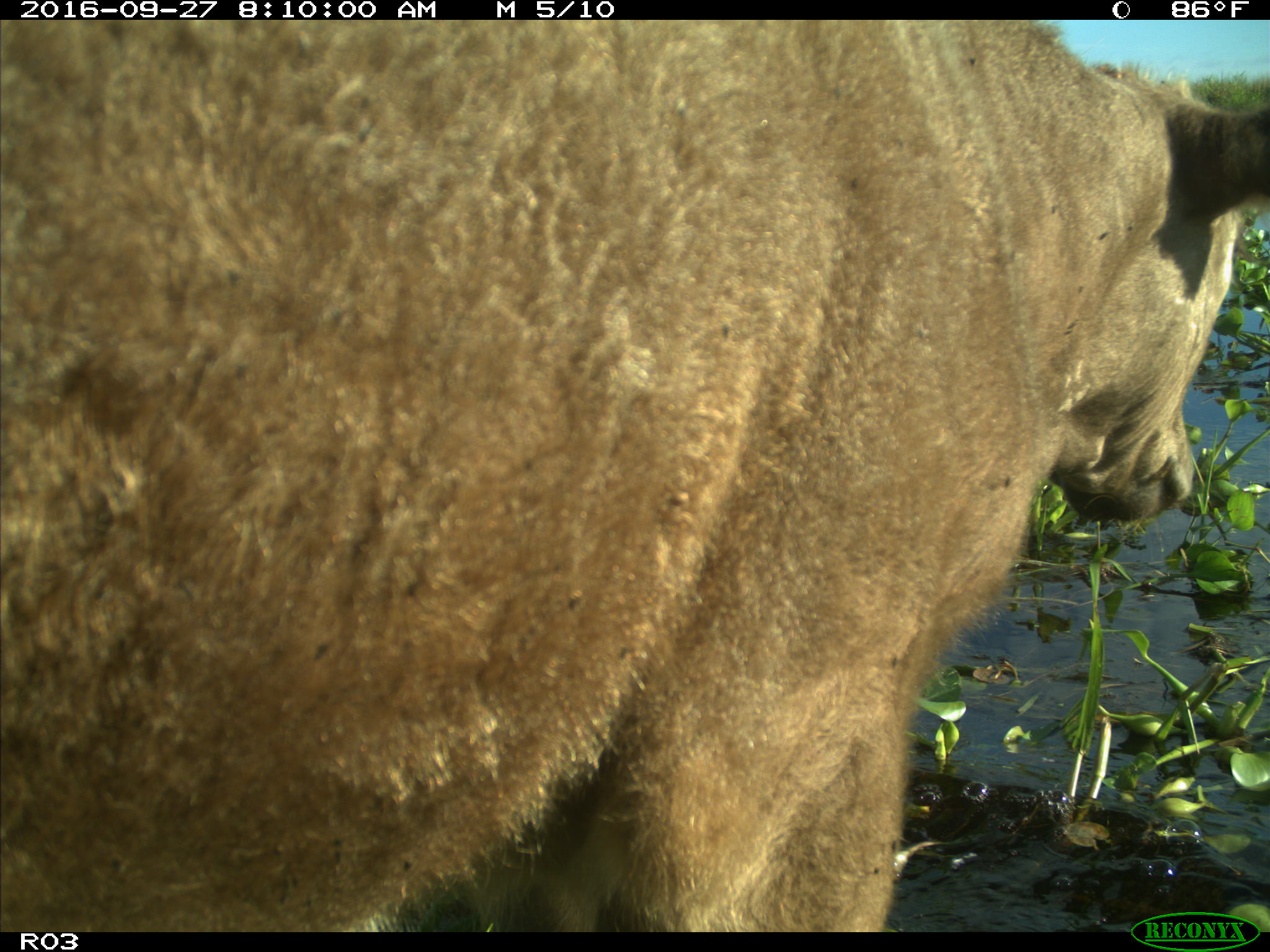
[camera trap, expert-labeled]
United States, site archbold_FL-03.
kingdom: Animalia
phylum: Chordata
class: Mammalia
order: Artiodactyla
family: Bovidae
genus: Bos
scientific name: Bos taurus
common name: domestic cow